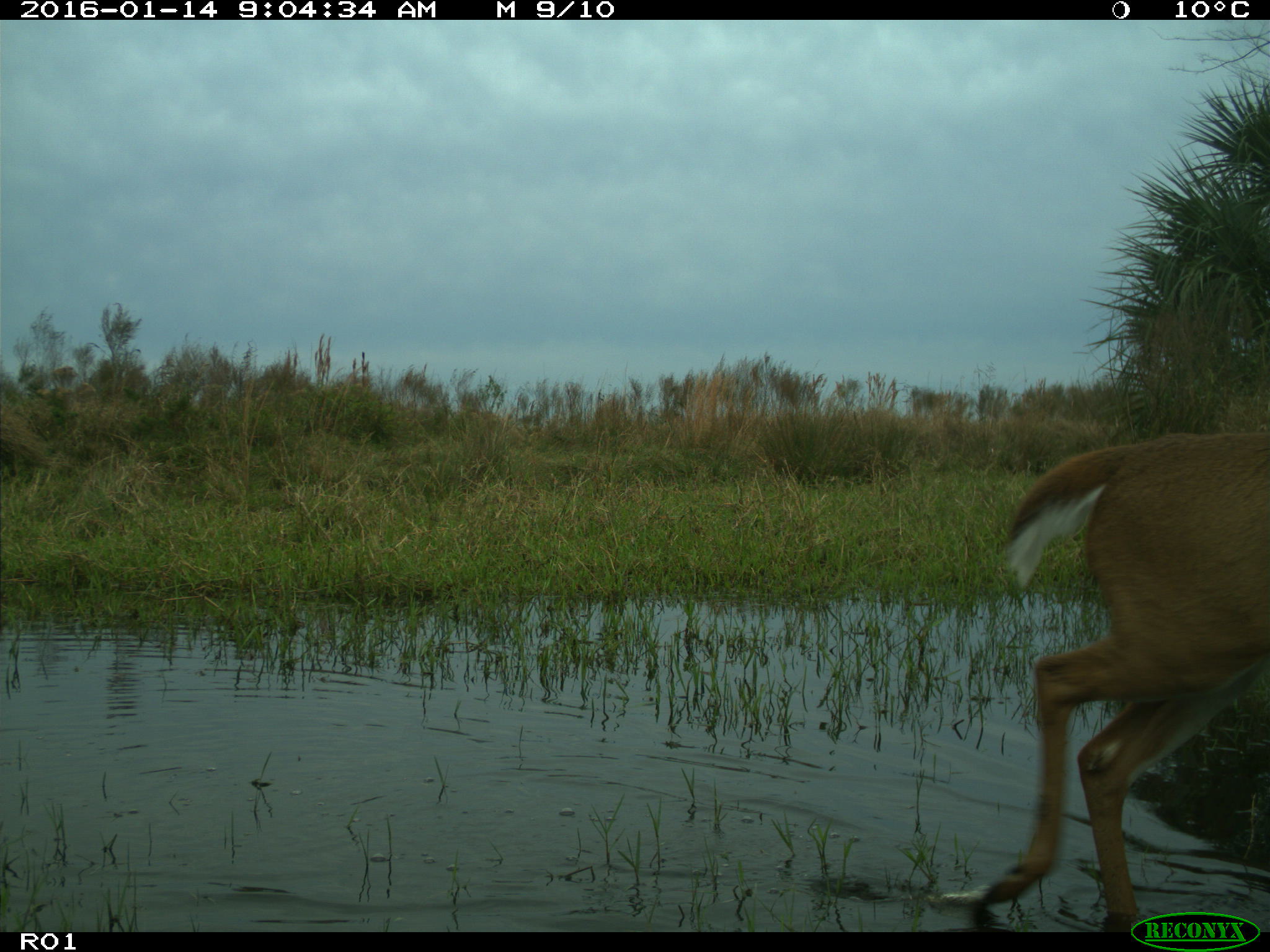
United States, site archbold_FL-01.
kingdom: Animalia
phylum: Chordata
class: Mammalia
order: Artiodactyla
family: Cervidae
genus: Odocoileus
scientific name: Odocoileus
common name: deer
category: unidentified deer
Unidentified deer (deer) (Odocoileus).